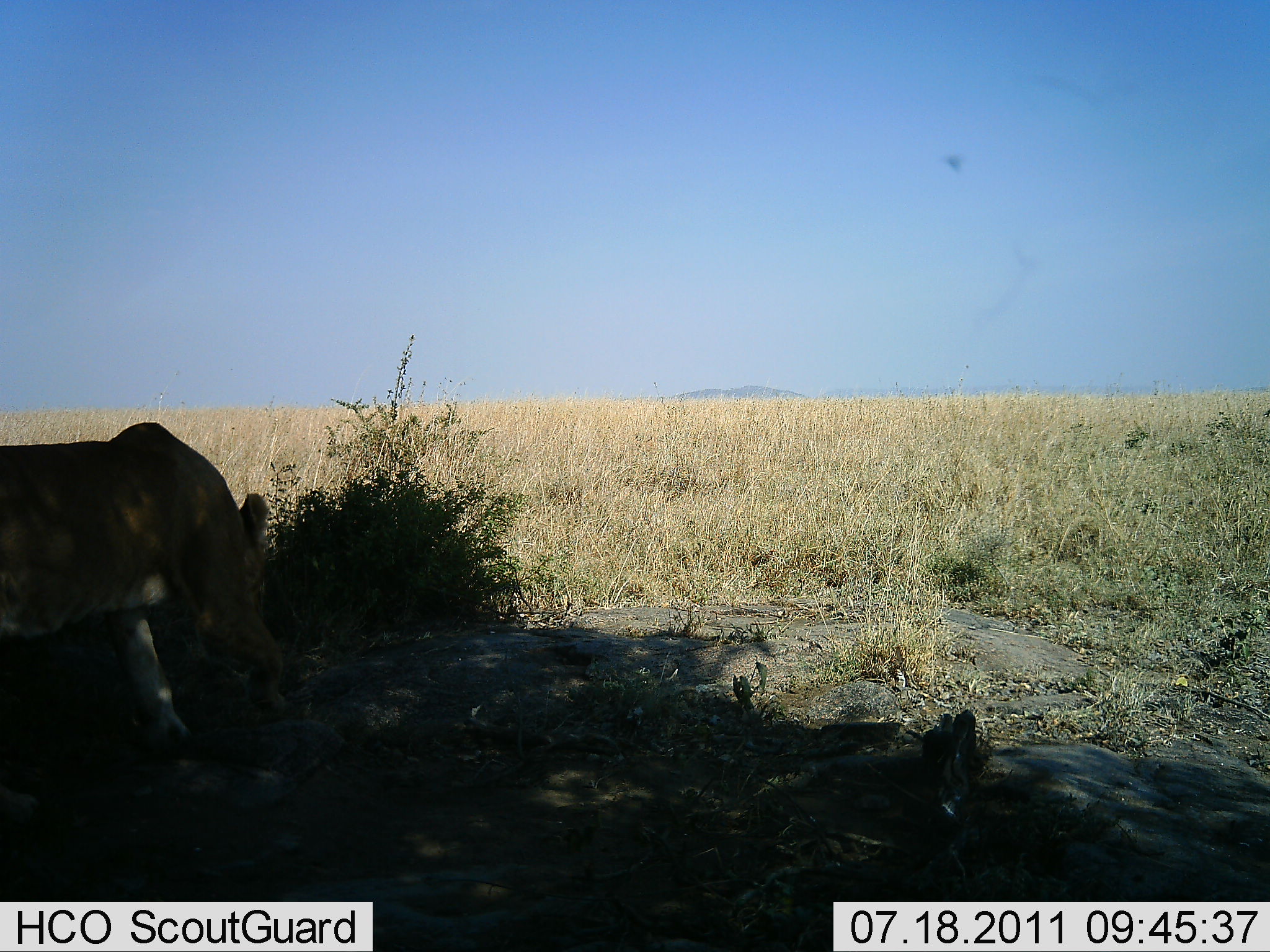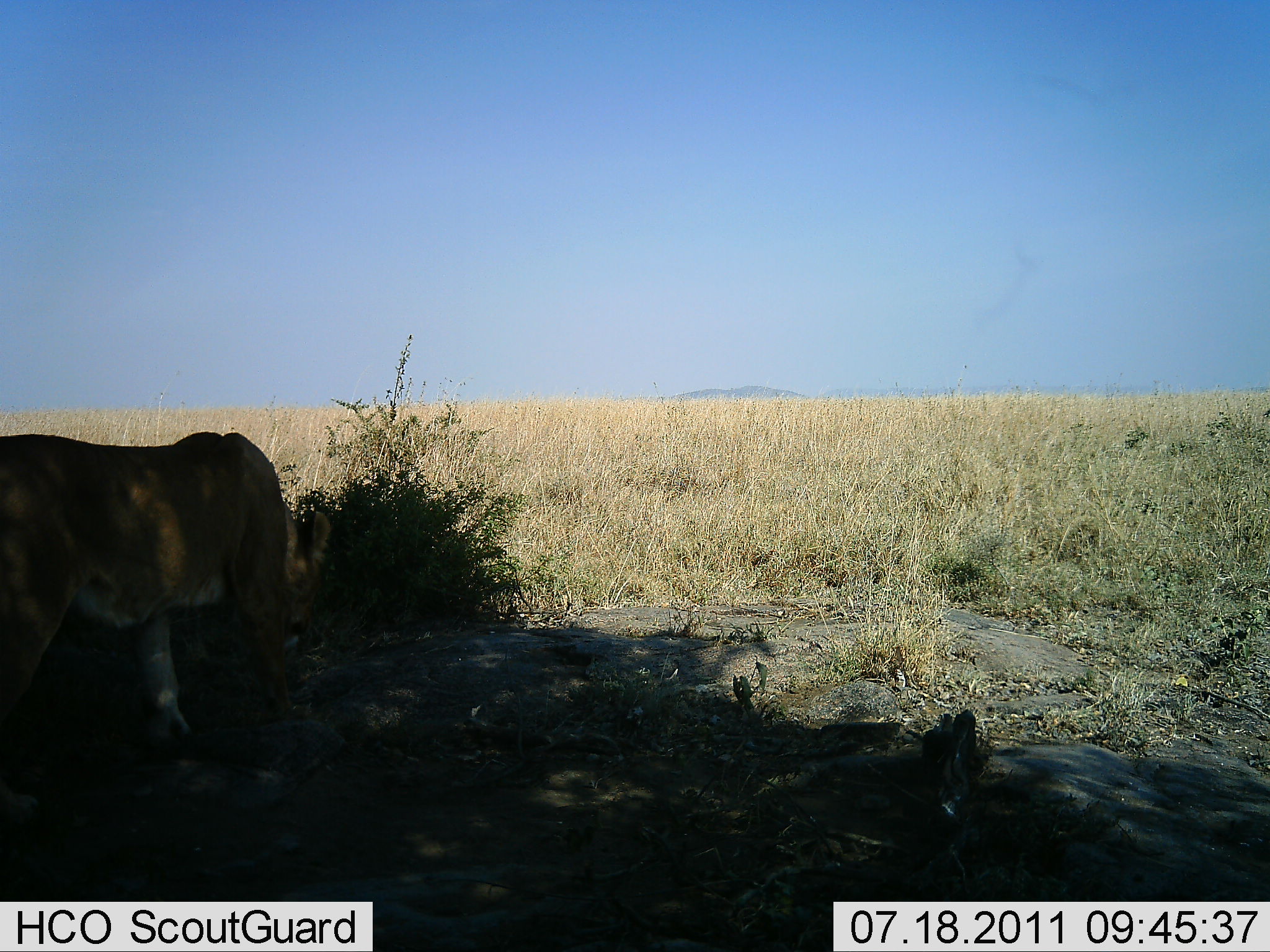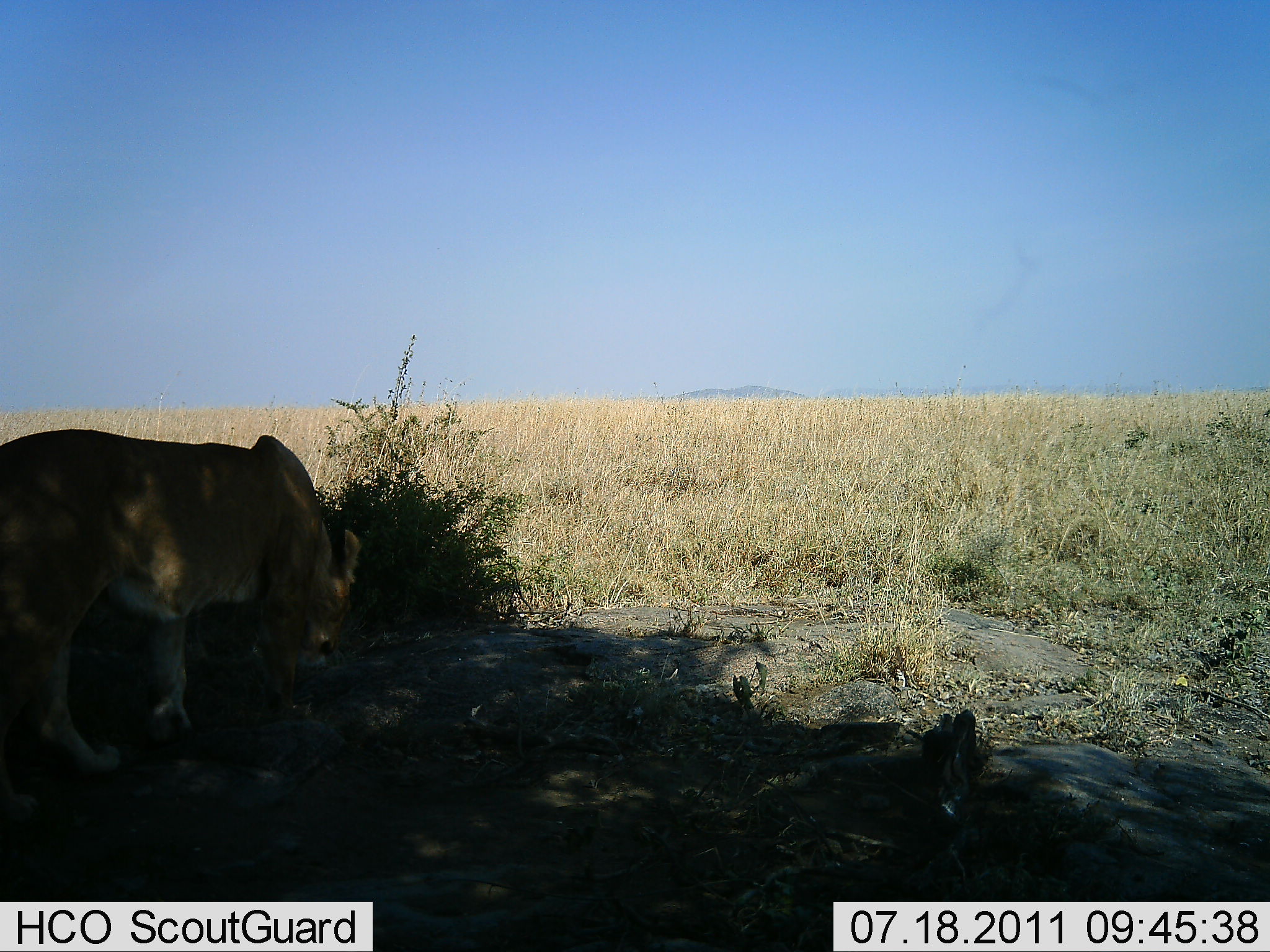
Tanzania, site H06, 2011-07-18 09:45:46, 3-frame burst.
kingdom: Animalia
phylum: Chordata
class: Mammalia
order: Carnivora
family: Felidae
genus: Panthera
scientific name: Panthera leo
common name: lion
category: lionfemale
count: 1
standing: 8%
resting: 0%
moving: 92%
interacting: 0%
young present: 0%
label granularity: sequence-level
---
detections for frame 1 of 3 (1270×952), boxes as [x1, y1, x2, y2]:
animal: [0, 422, 296, 754]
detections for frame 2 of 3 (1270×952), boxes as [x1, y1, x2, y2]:
animal: [0, 433, 329, 753]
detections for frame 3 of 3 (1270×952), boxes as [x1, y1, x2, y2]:
animal: [0, 429, 362, 772]